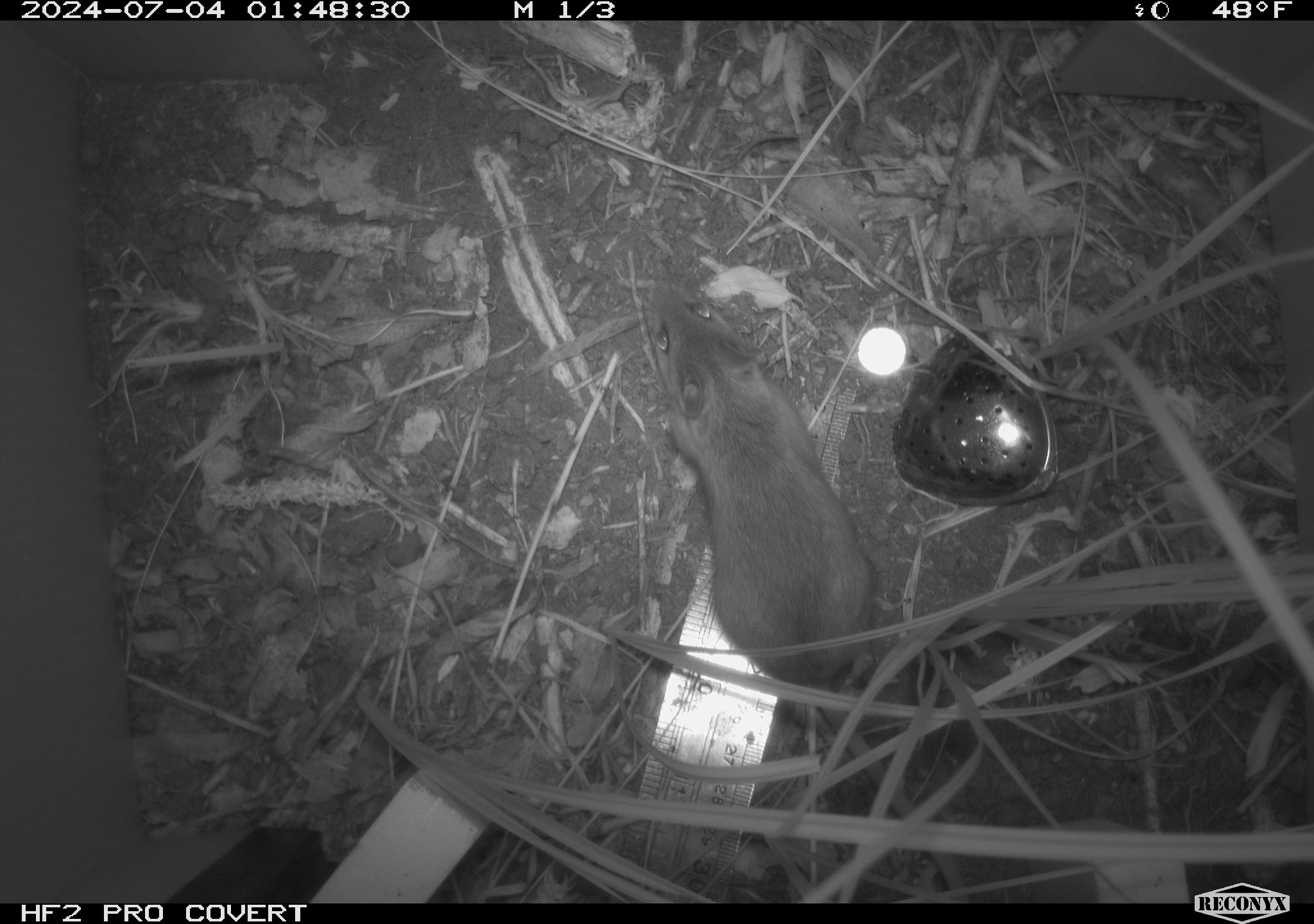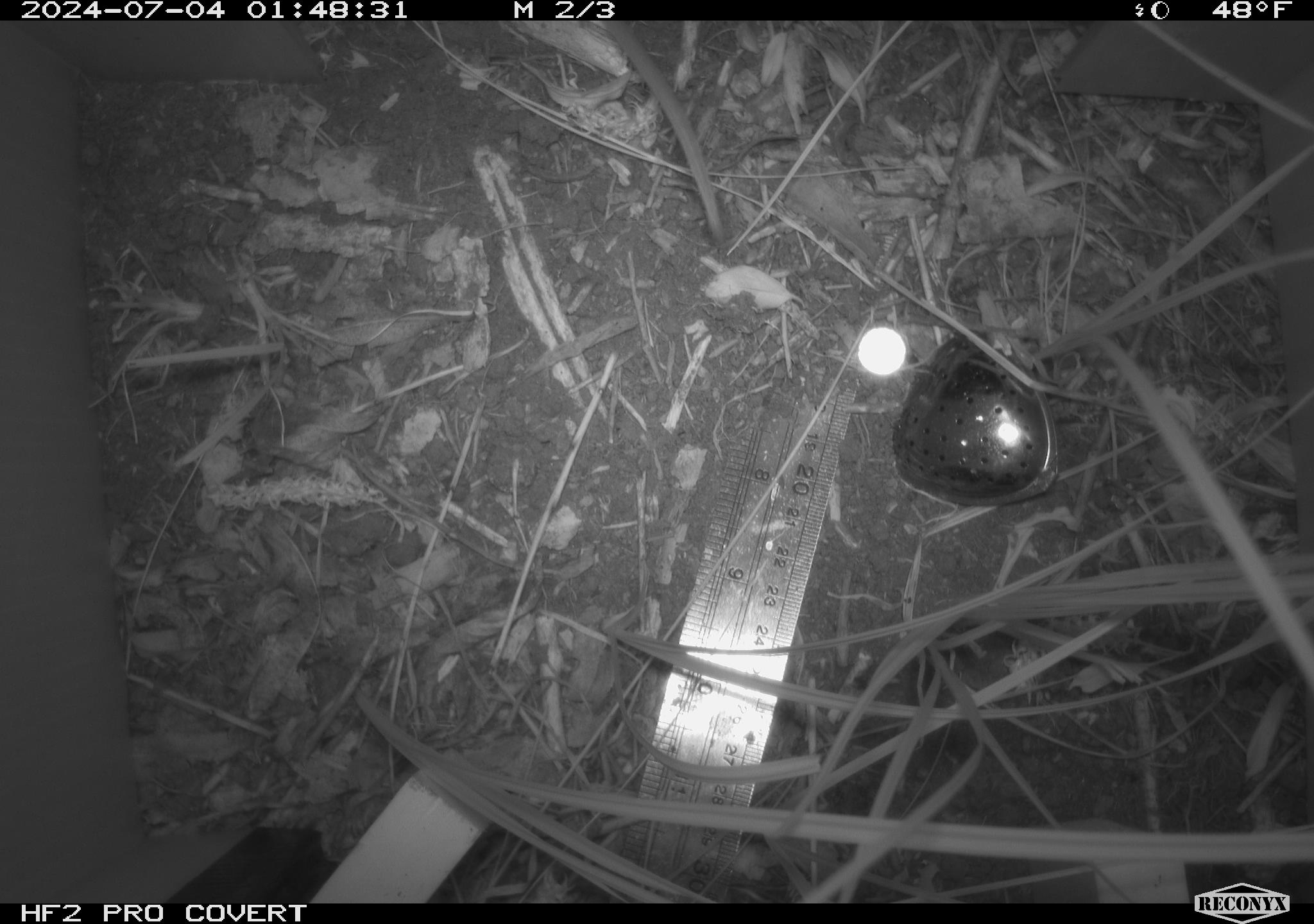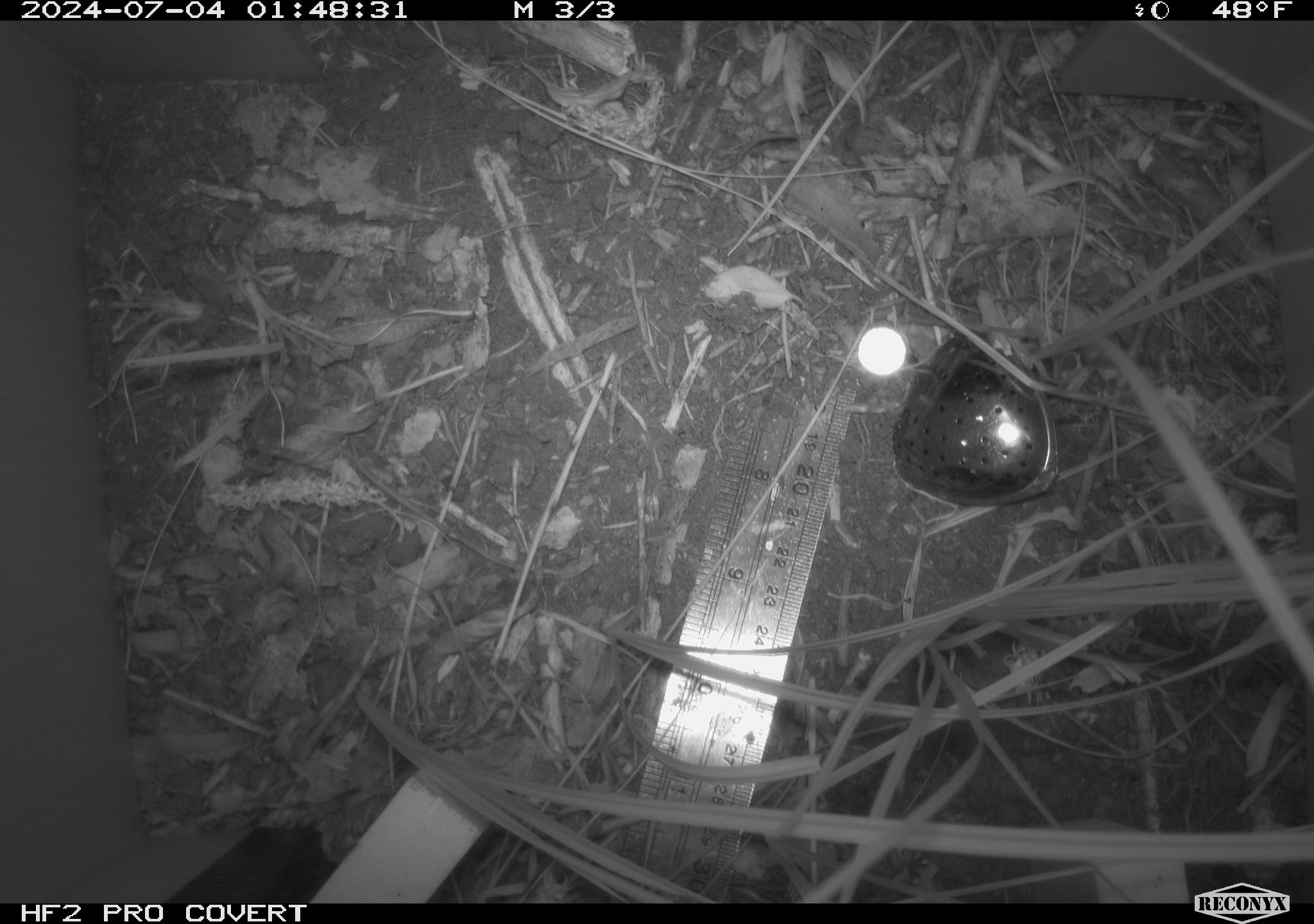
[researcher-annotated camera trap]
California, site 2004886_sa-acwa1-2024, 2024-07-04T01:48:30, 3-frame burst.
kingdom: Animalia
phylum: Chordata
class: Mammalia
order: Rodentia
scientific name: Rodentia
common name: mouse species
Mouse species (Rodentia).